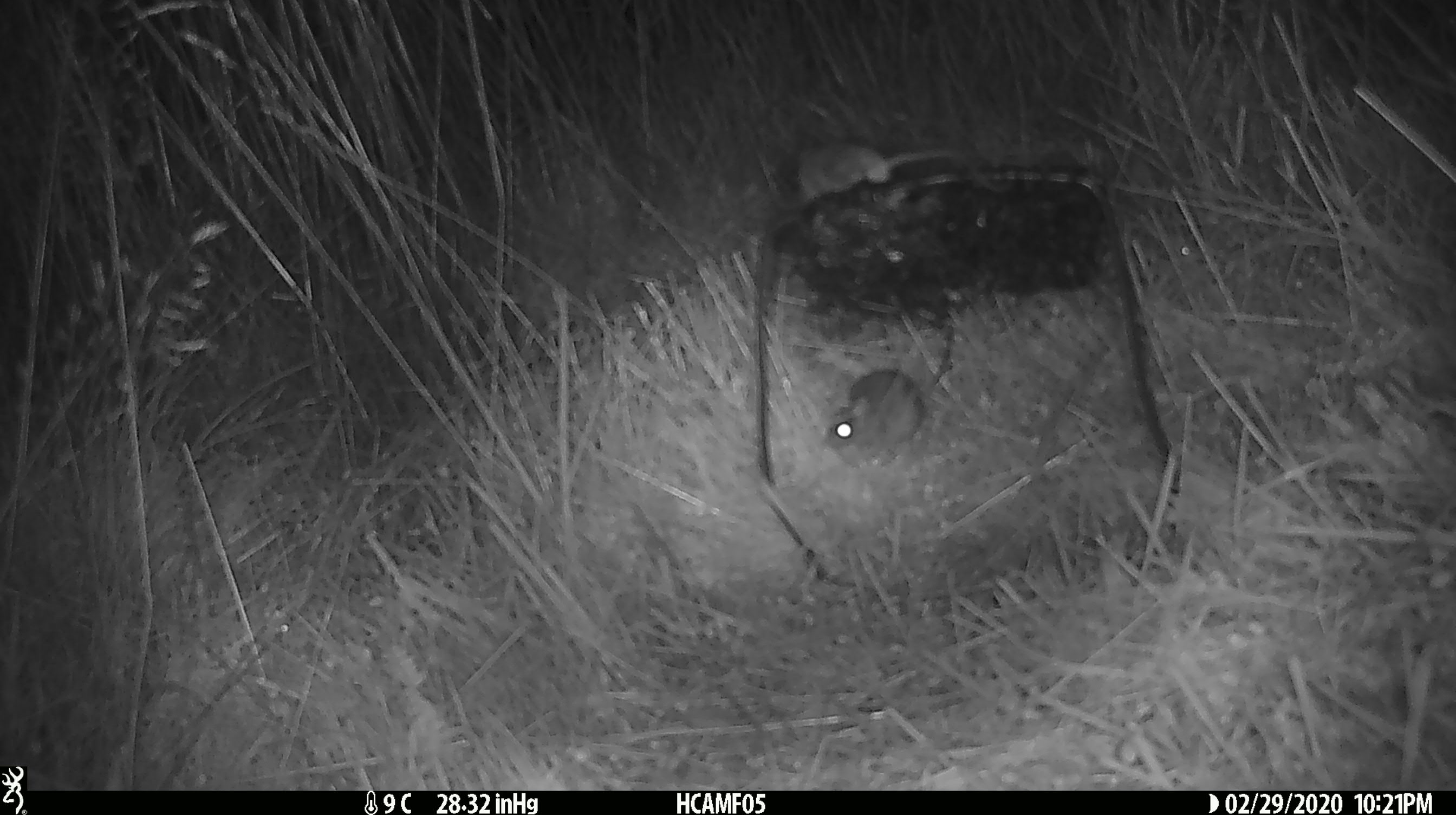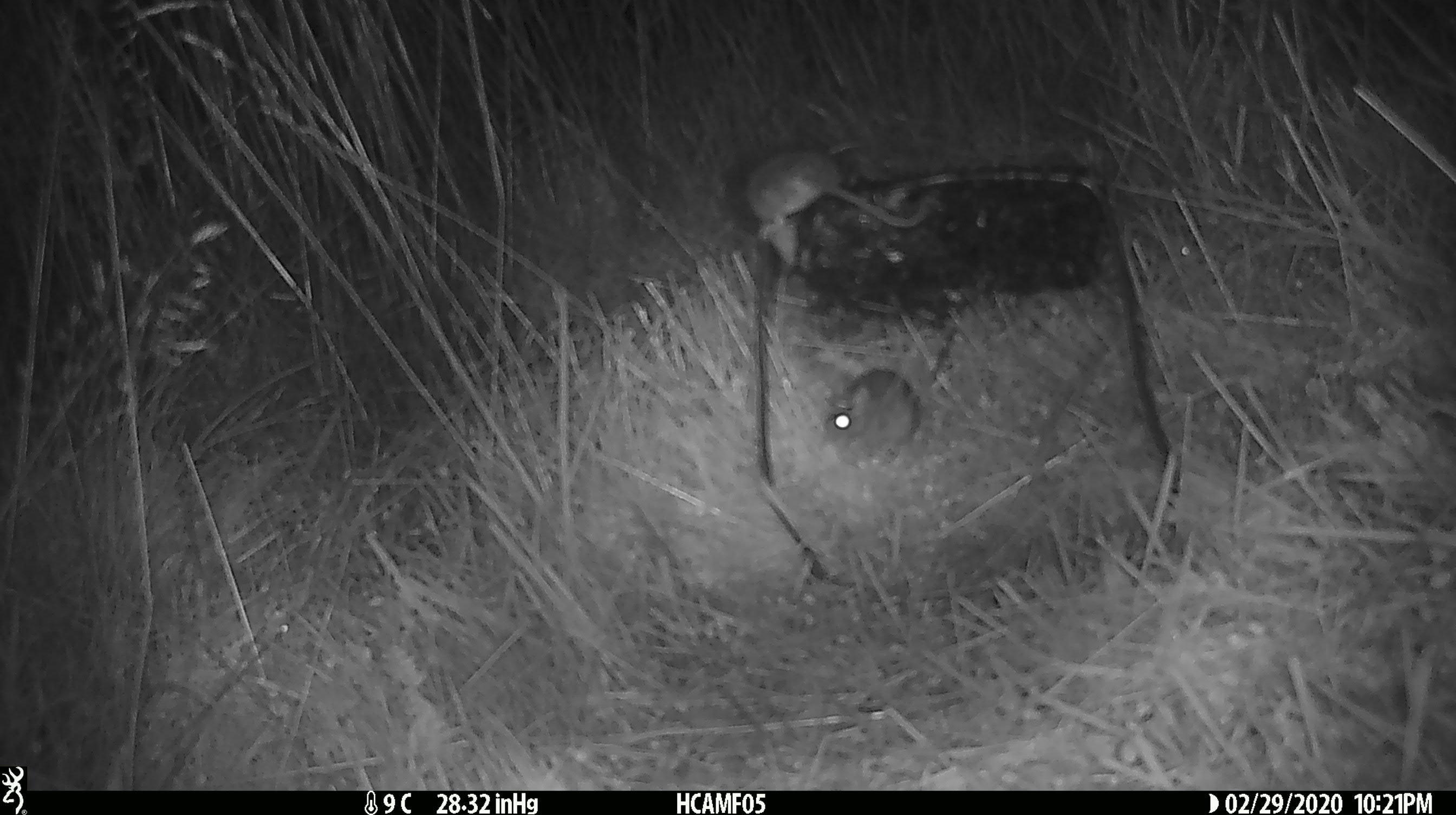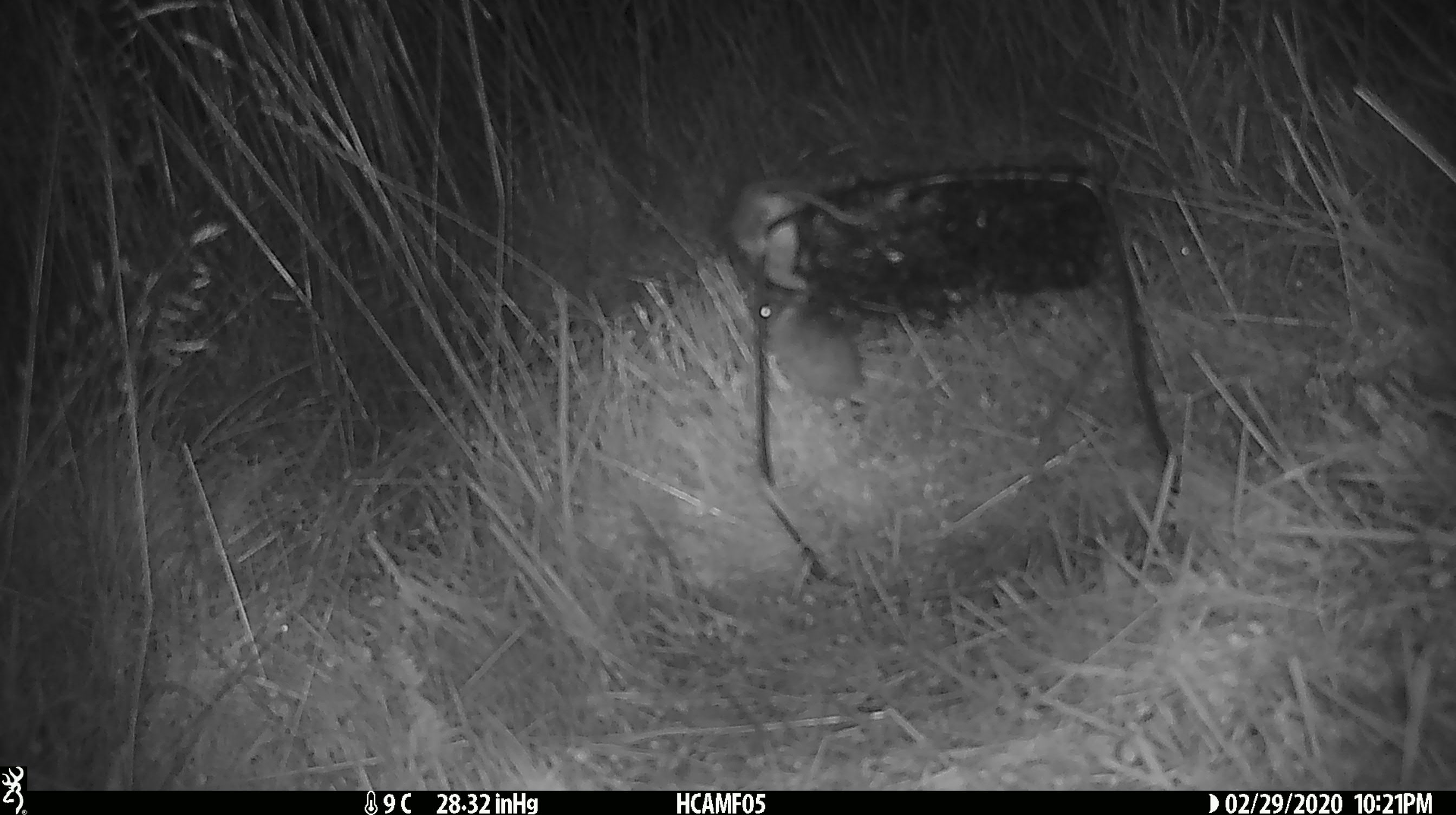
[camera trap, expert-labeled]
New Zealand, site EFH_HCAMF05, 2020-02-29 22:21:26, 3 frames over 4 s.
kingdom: Animalia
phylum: Chordata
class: Mammalia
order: Rodentia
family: Muridae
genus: Mus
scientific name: Mus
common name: mouse